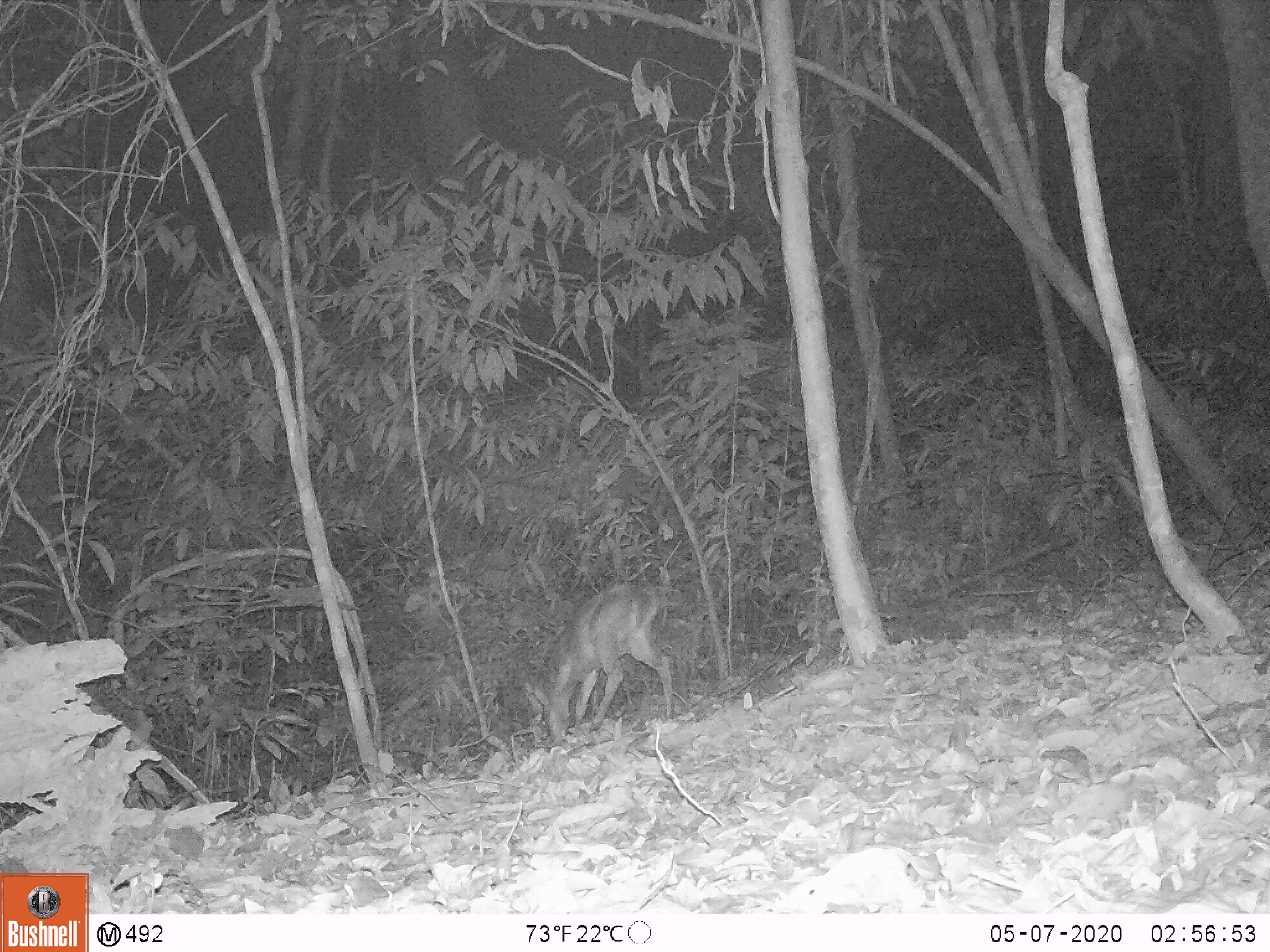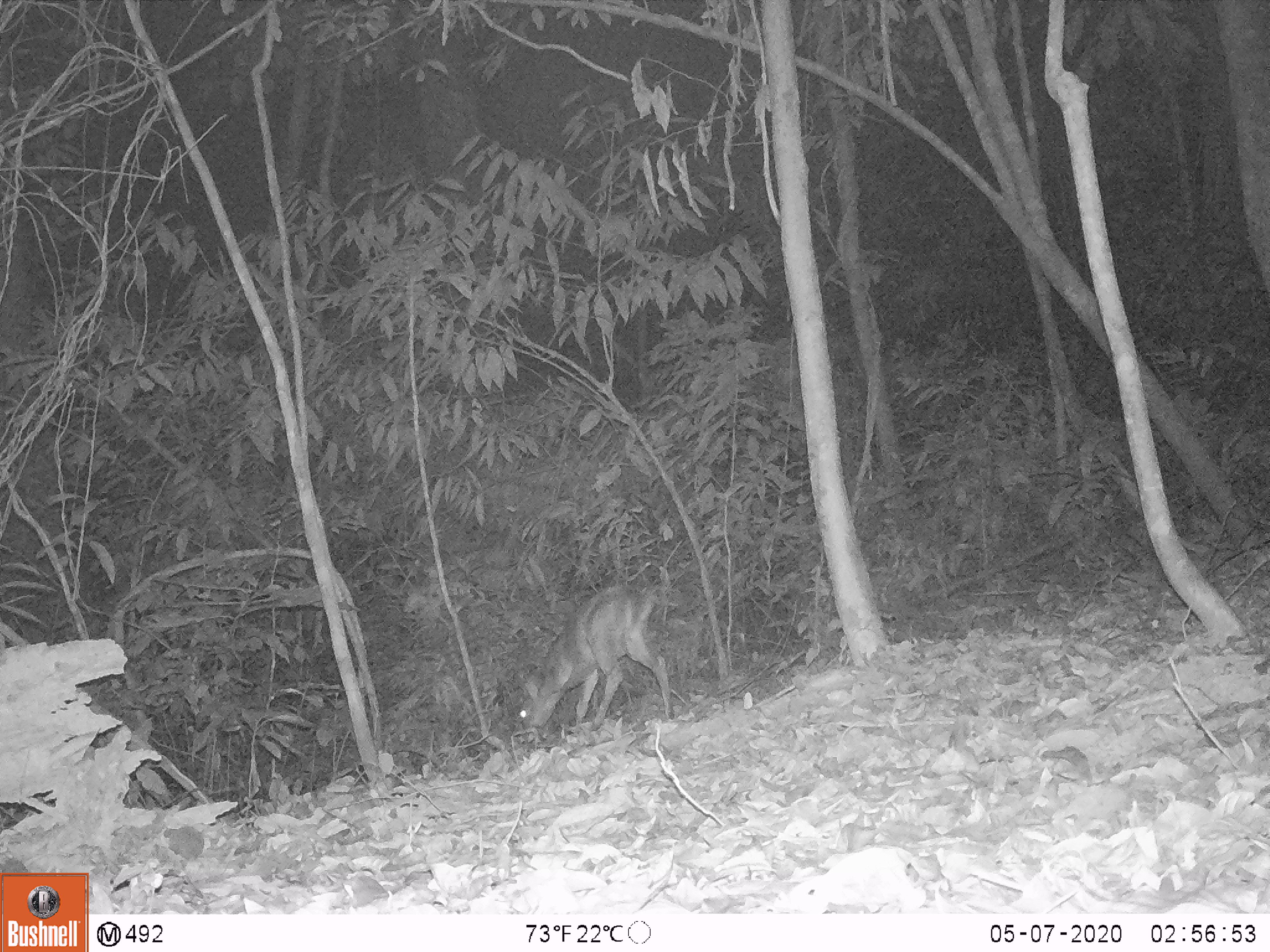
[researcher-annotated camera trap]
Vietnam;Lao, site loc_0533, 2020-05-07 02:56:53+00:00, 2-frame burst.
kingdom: Animalia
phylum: Chordata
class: Mammalia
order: Artiodactyla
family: Cervidae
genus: Muntiacus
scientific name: Muntiacus vuquangensis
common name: large-antlered muntjac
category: large antlered muntjac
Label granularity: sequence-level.